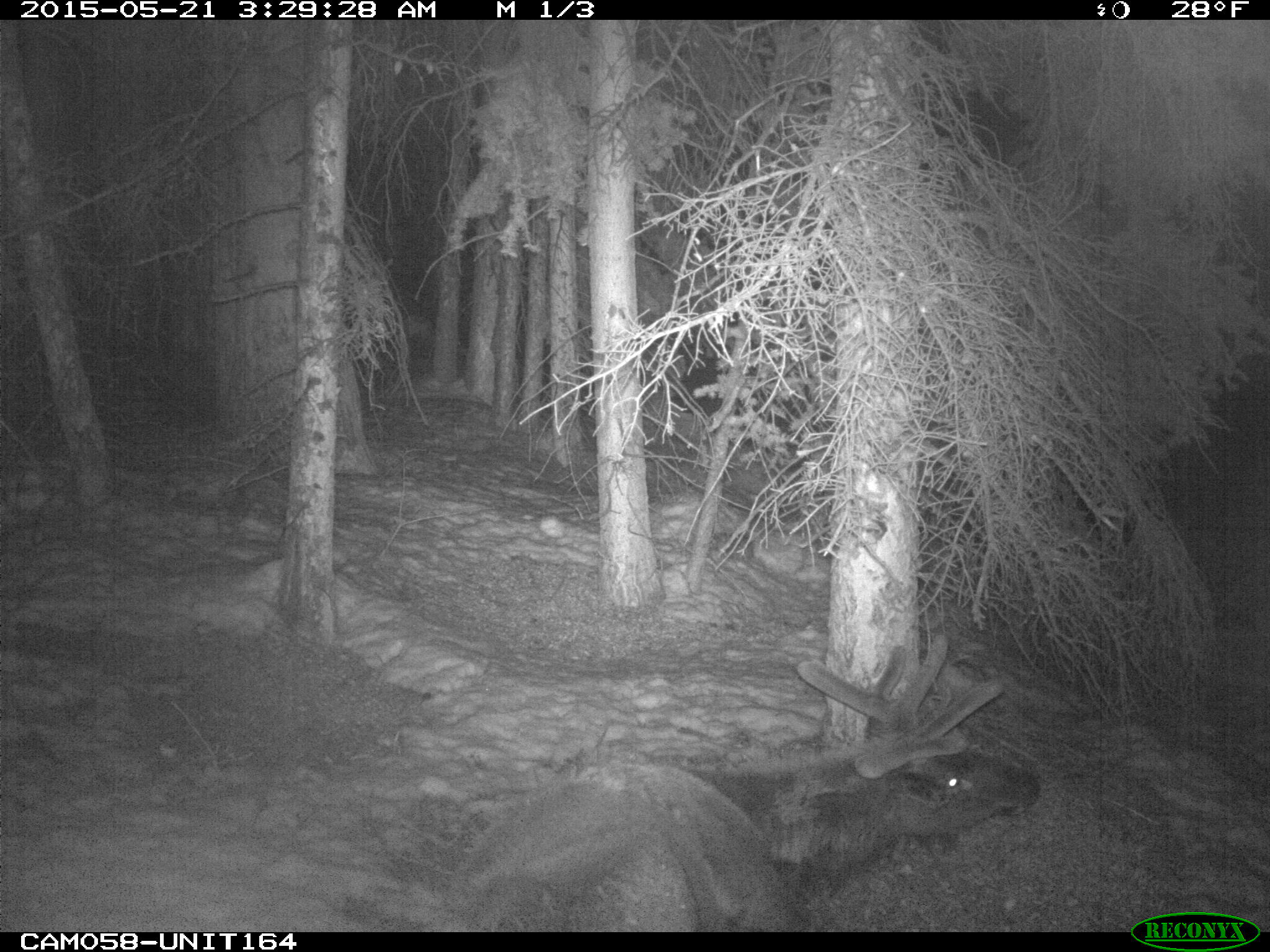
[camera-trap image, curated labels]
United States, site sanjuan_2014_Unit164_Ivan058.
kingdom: Animalia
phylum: Chordata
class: Mammalia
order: Artiodactyla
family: Cervidae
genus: Cervus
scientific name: Cervus elaphus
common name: red deer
Cervus elaphus (red deer).